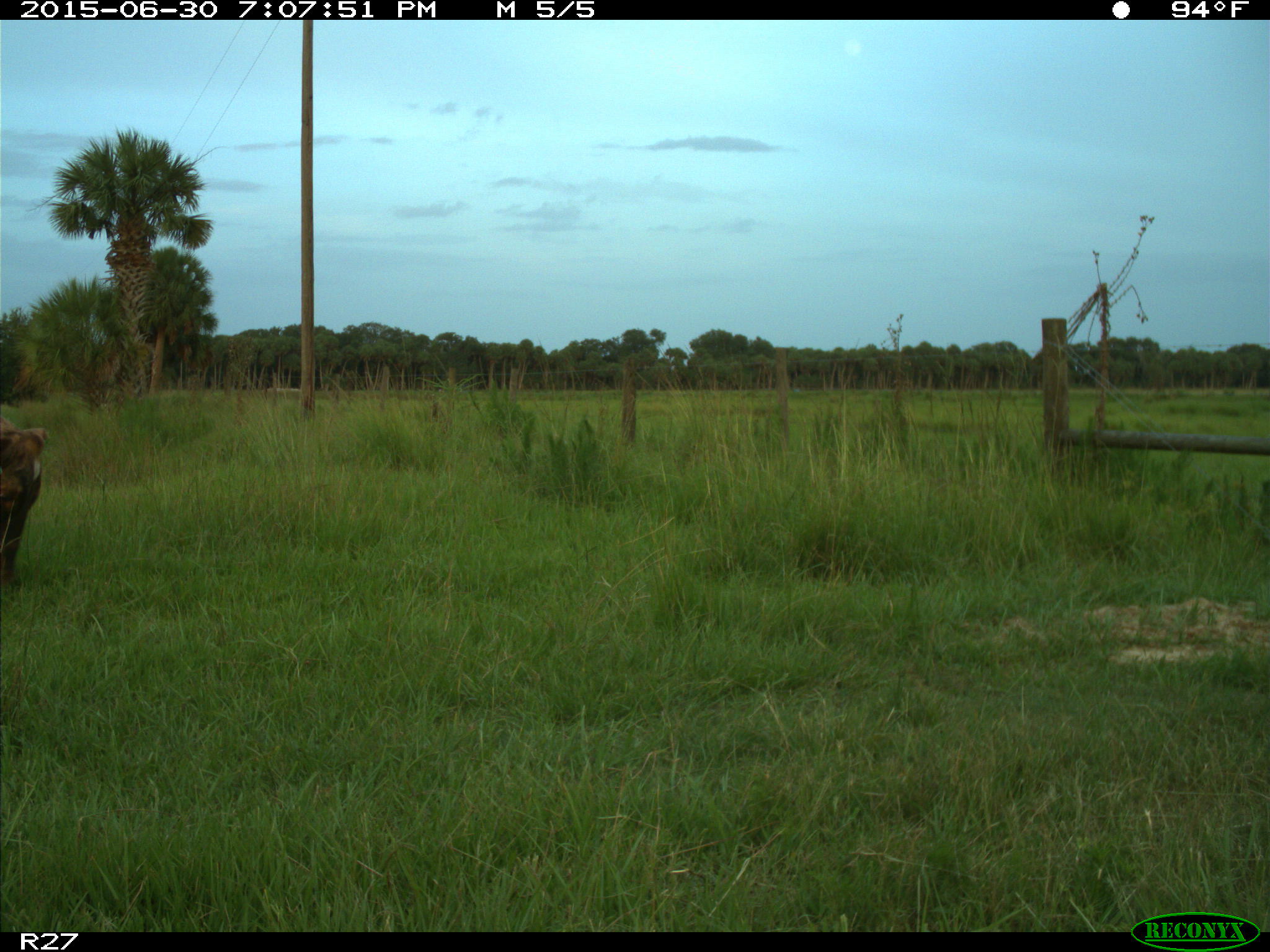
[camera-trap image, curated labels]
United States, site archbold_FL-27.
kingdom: Animalia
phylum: Chordata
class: Mammalia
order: Artiodactyla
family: Bovidae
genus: Bos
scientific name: Bos taurus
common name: domestic cow